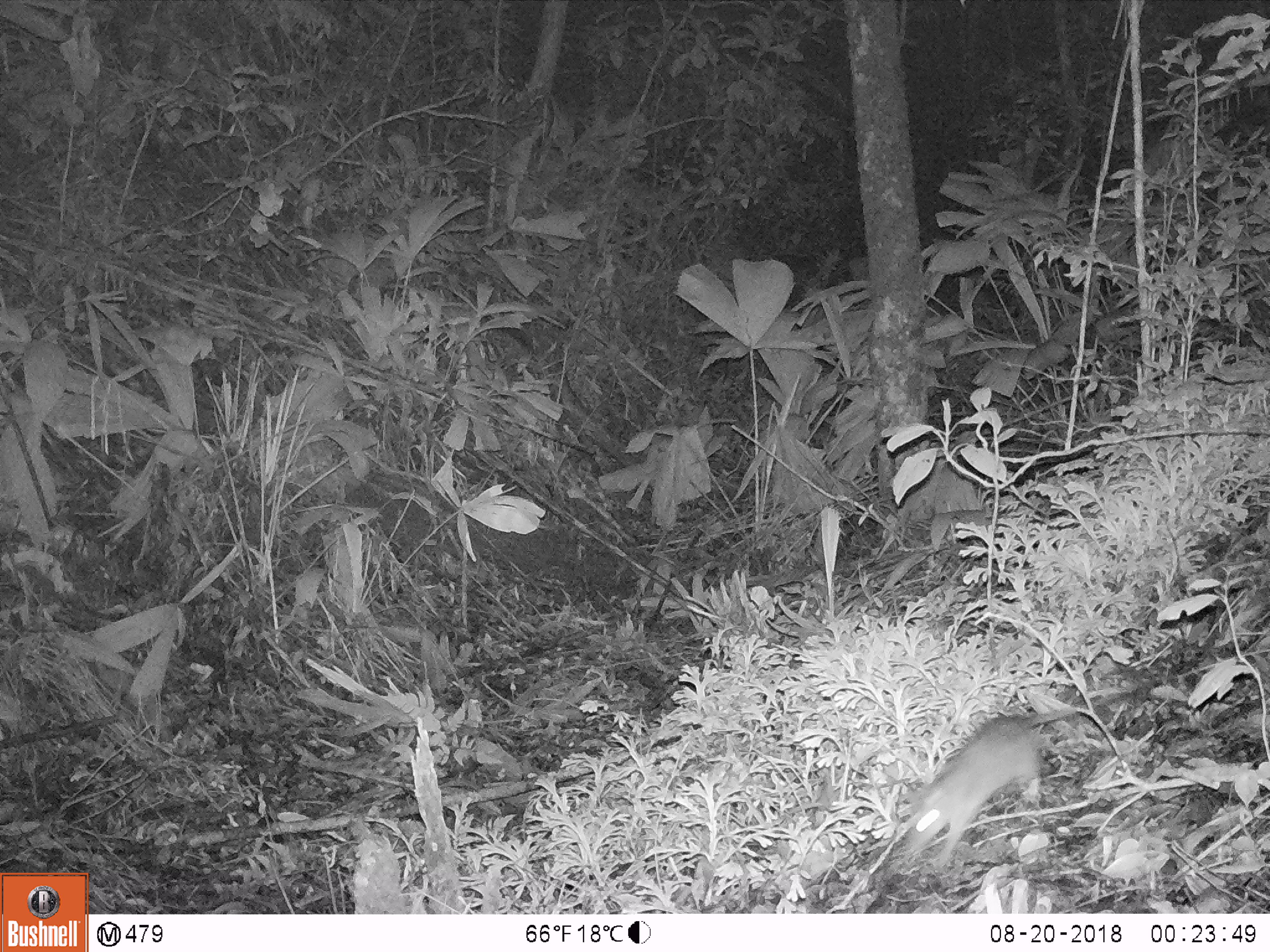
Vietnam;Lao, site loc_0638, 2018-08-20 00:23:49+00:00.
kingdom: Animalia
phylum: Chordata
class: Mammalia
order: Rodentia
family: Muridae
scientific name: Muridae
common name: old-world mice and rats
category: unidentified murid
Unidentified murid (old-world mice and rats) (Muridae). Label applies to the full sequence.